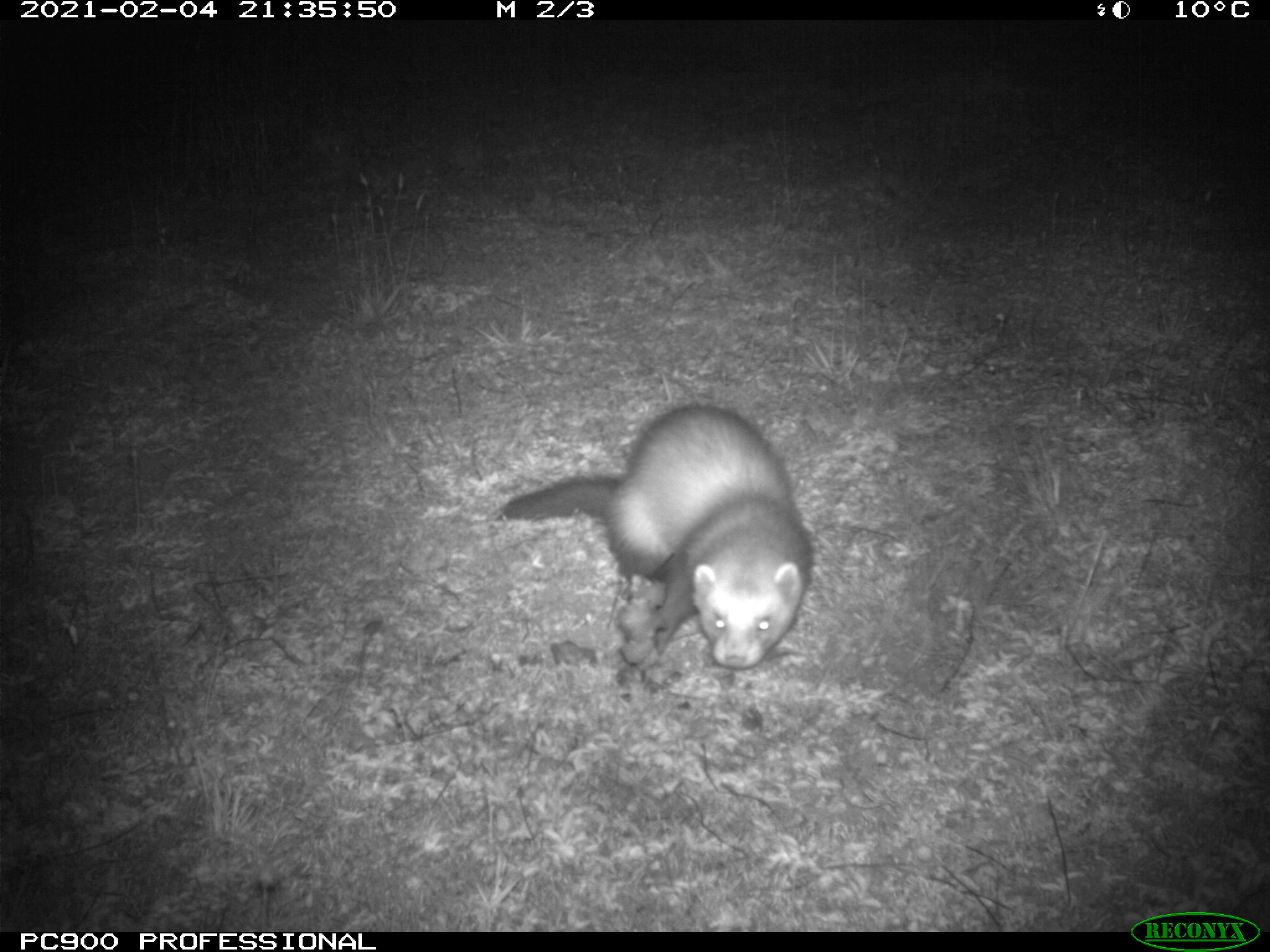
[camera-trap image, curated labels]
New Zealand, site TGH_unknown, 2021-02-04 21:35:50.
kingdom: Animalia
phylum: Chordata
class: Mammalia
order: Carnivora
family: Mustelidae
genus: Mustela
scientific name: Mustela furo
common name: ferret